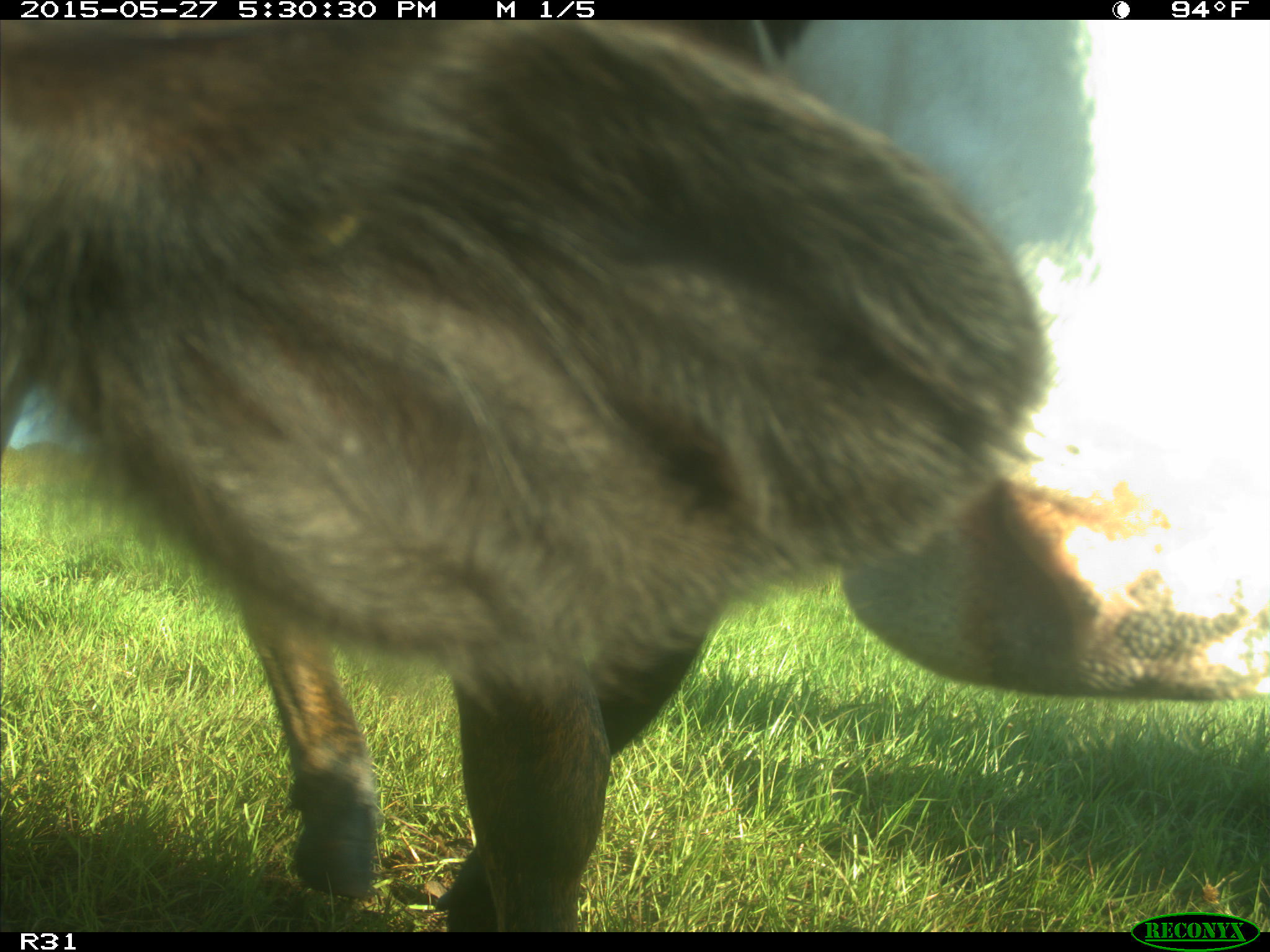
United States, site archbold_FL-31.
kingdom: Animalia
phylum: Chordata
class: Mammalia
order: Artiodactyla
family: Bovidae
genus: Bos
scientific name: Bos taurus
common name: domestic cow